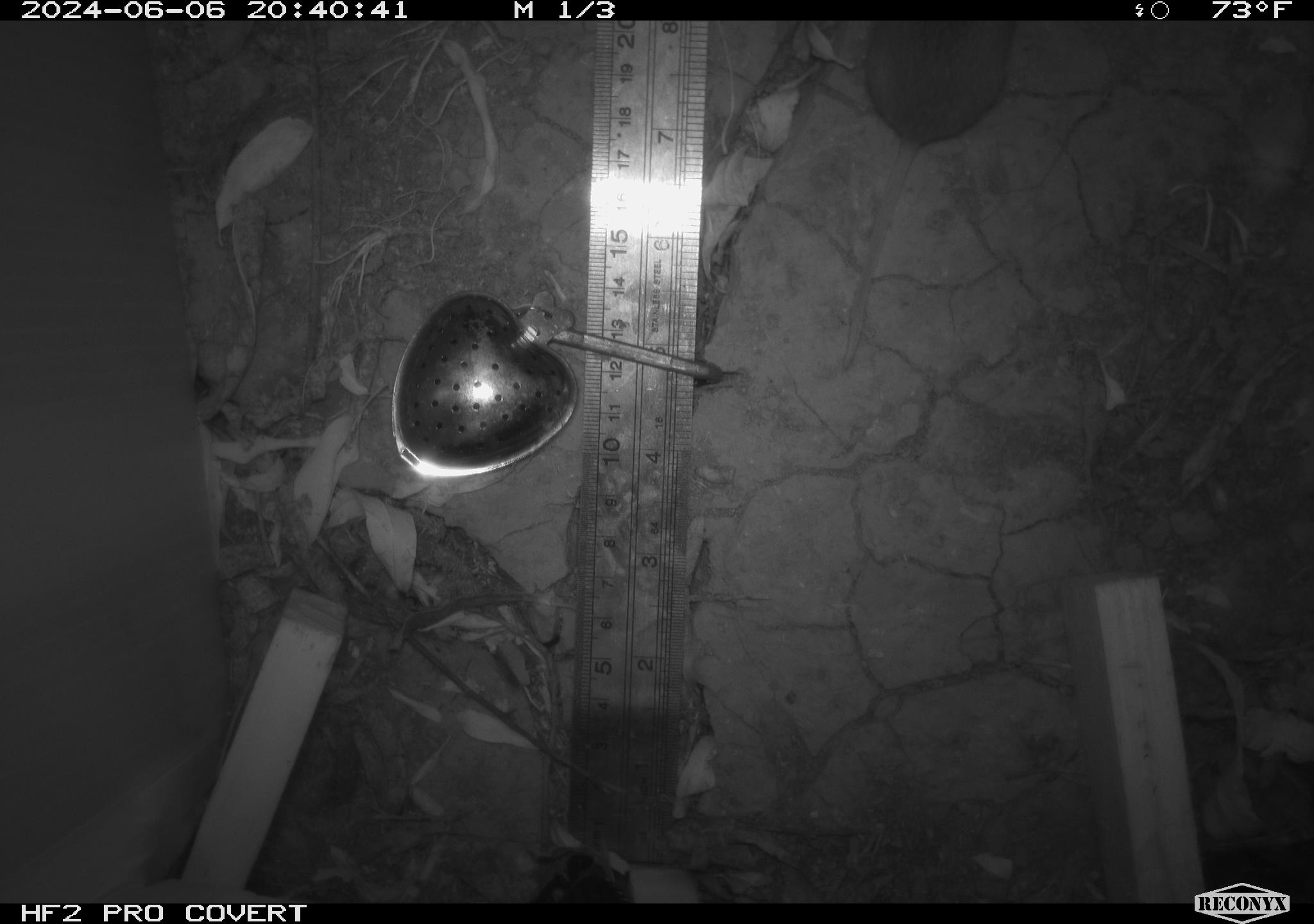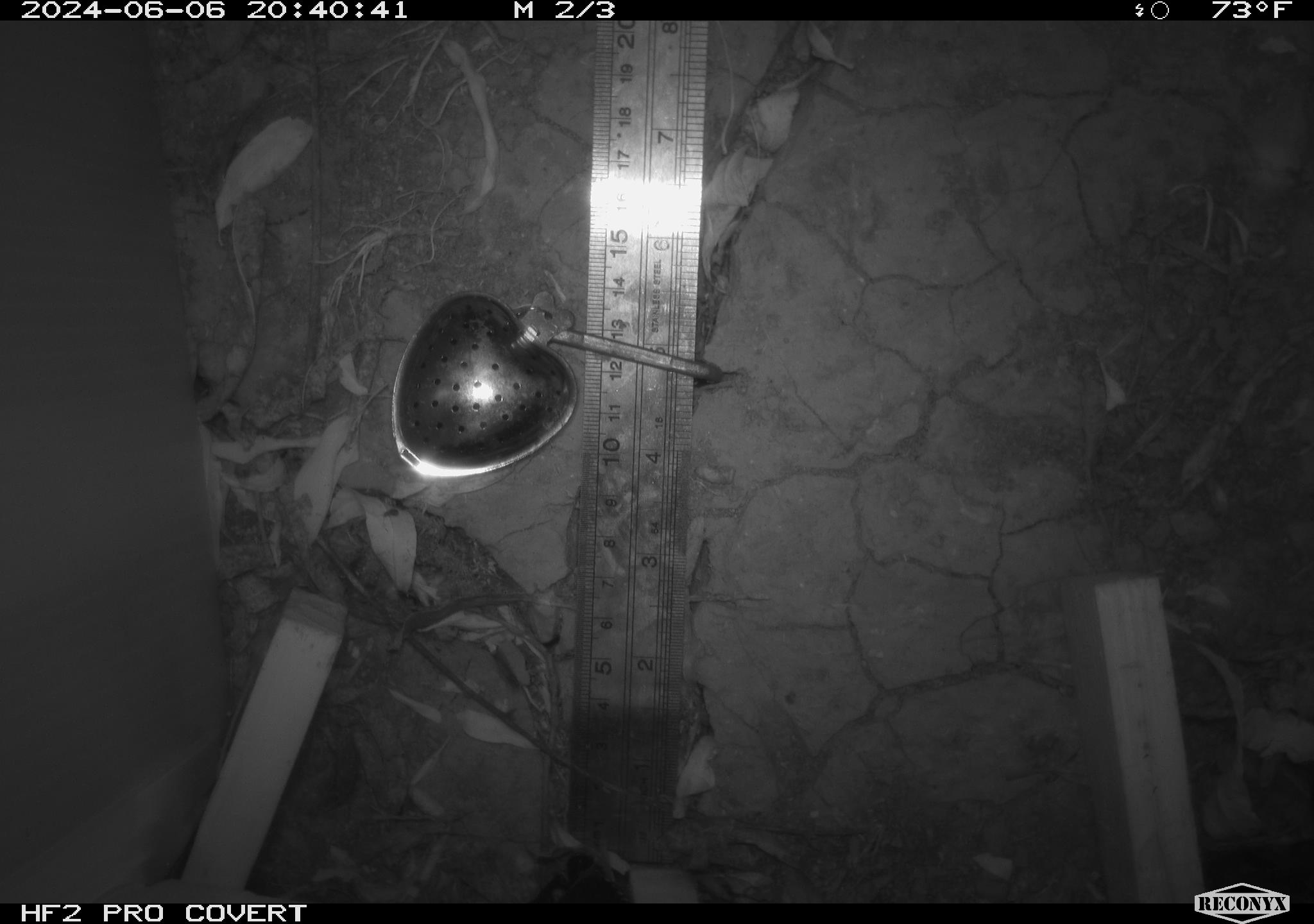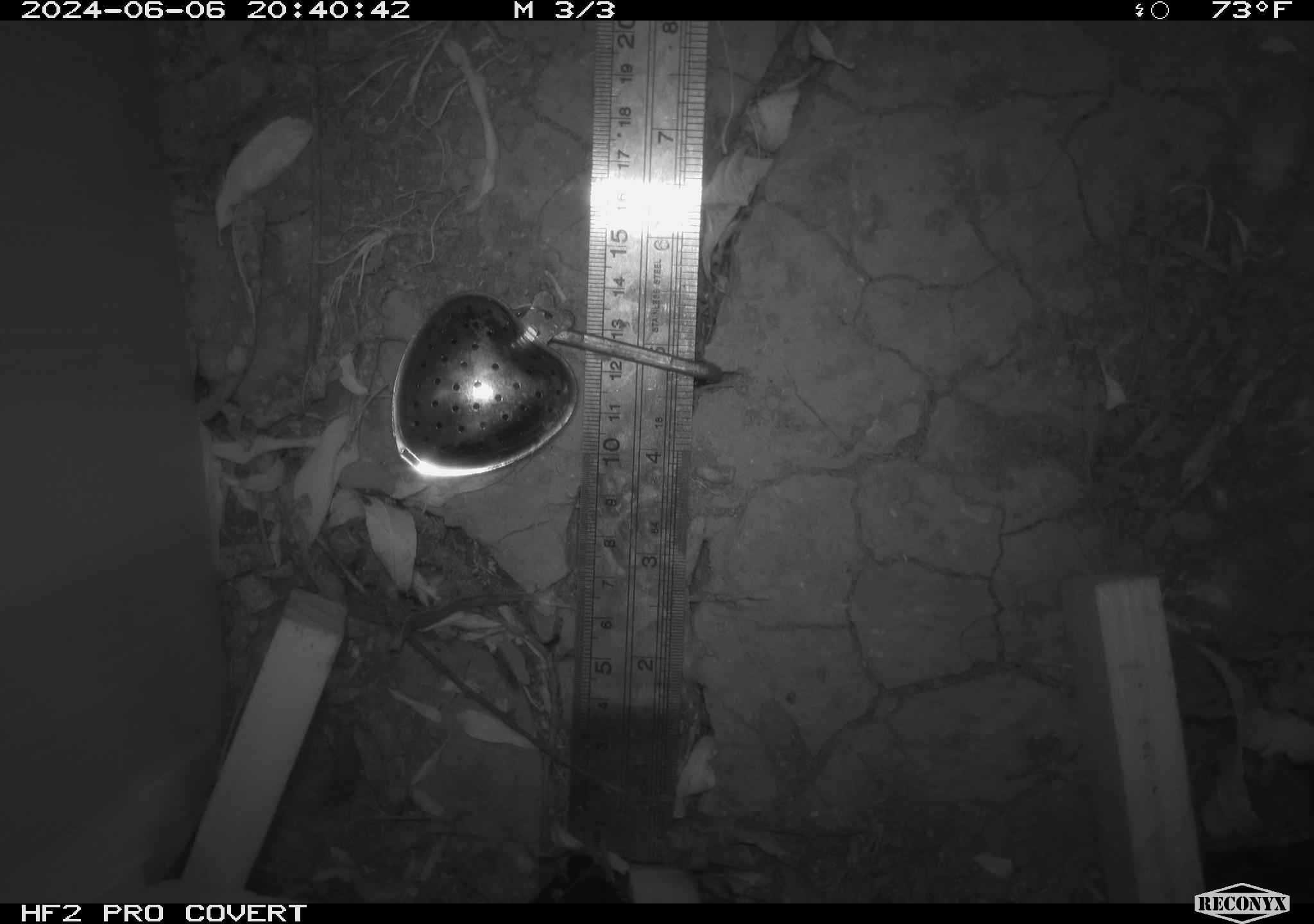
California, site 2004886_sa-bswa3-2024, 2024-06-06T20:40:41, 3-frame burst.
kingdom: Animalia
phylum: Chordata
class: Mammalia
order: Rodentia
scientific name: Rodentia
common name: mouse species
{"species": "mouse species (Rodentia)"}